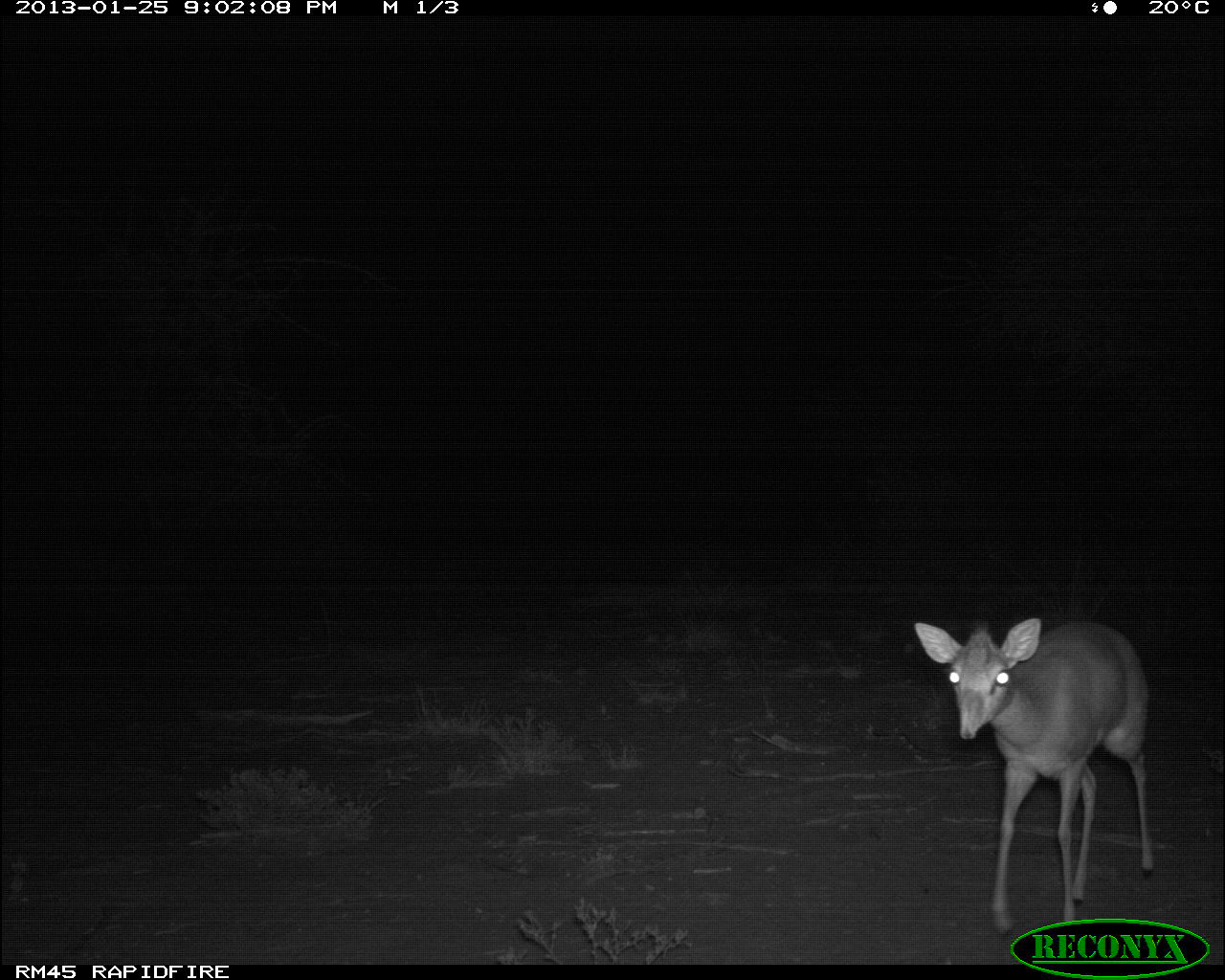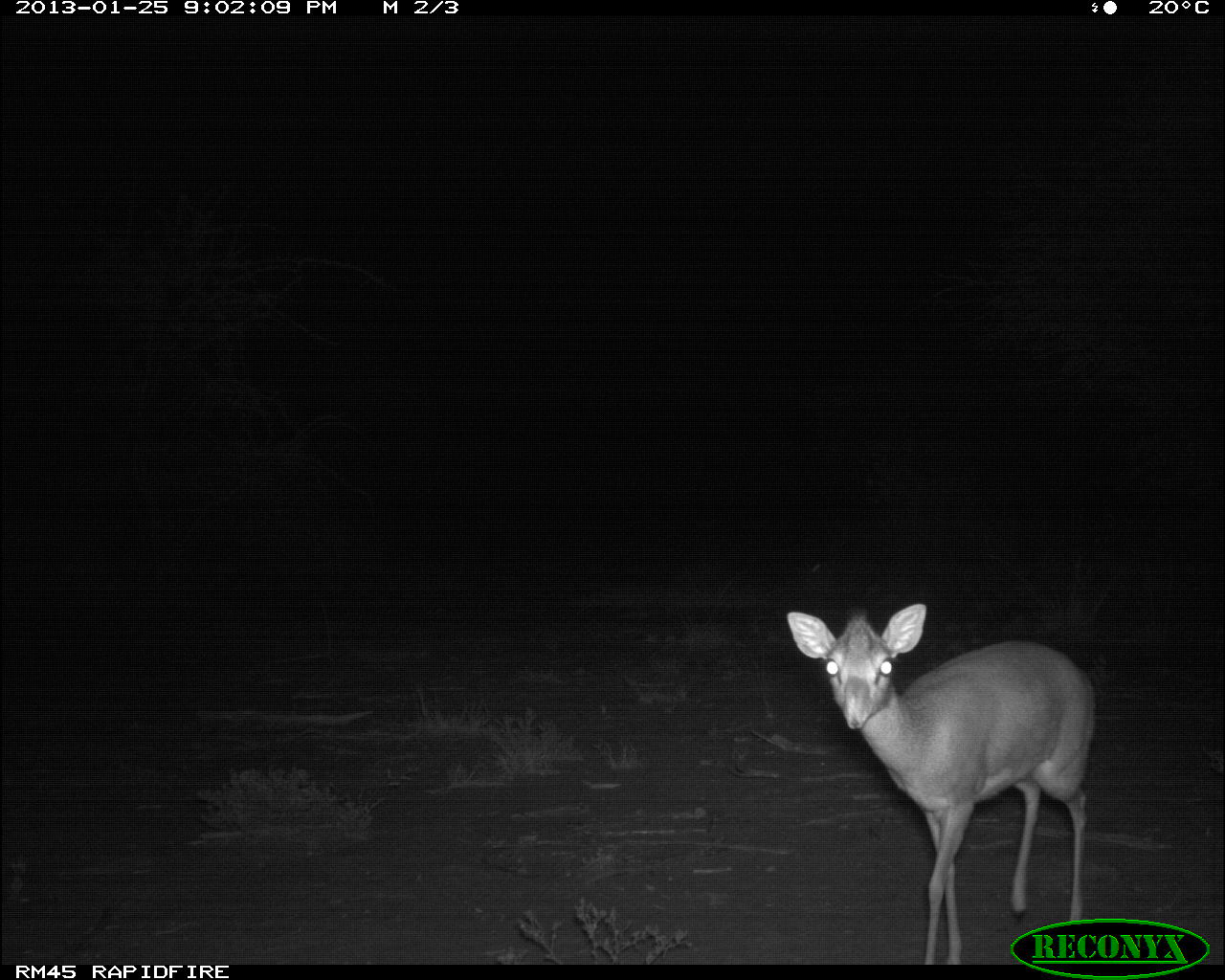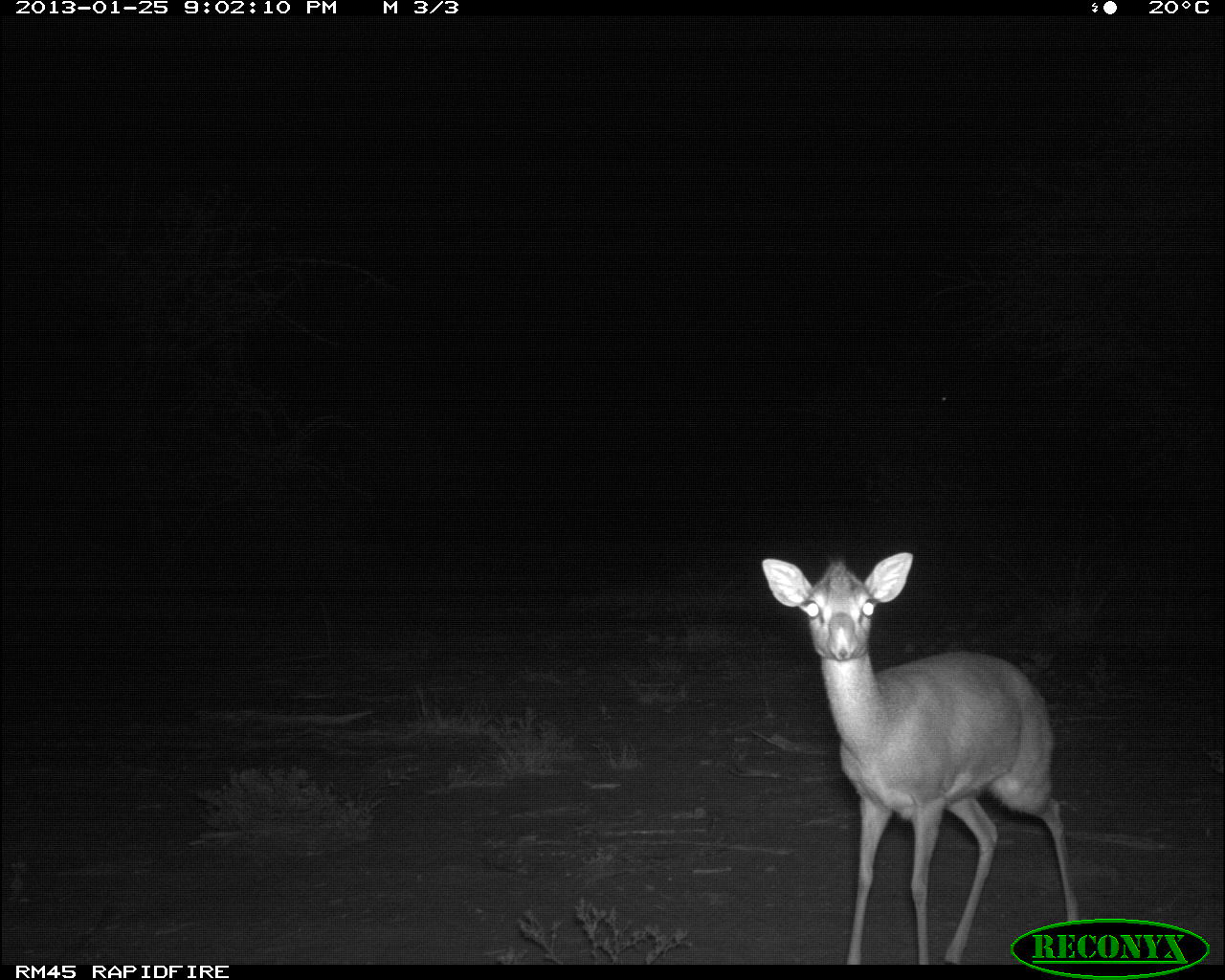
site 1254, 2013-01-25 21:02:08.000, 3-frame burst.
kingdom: Animalia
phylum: Chordata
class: Mammalia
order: Artiodactyla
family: Bovidae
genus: Madoqua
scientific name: Madoqua guentheri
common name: günther's dik-dik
Madoqua guentheri (günther's dik-dik), count 1.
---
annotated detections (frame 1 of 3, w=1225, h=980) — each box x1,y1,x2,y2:
madoqua guentheri: 912,616,1152,937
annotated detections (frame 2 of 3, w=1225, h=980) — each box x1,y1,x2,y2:
madoqua guentheri: 784,597,1095,964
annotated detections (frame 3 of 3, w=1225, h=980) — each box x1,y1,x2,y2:
madoqua guentheri: 760,551,1079,964